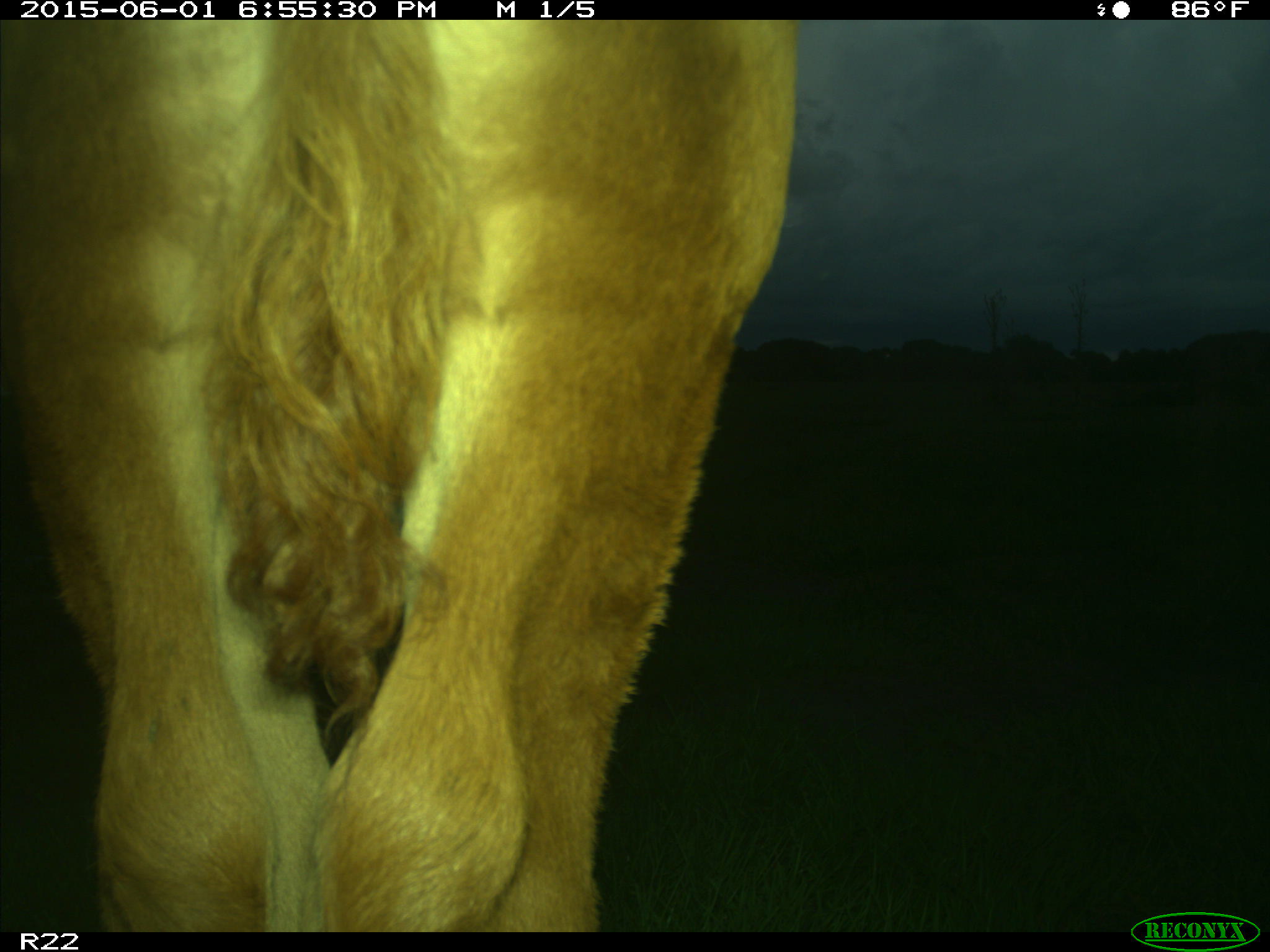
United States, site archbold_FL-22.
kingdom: Animalia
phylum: Chordata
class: Mammalia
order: Artiodactyla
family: Bovidae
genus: Bos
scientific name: Bos taurus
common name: domestic cow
Bos taurus (domestic cow).